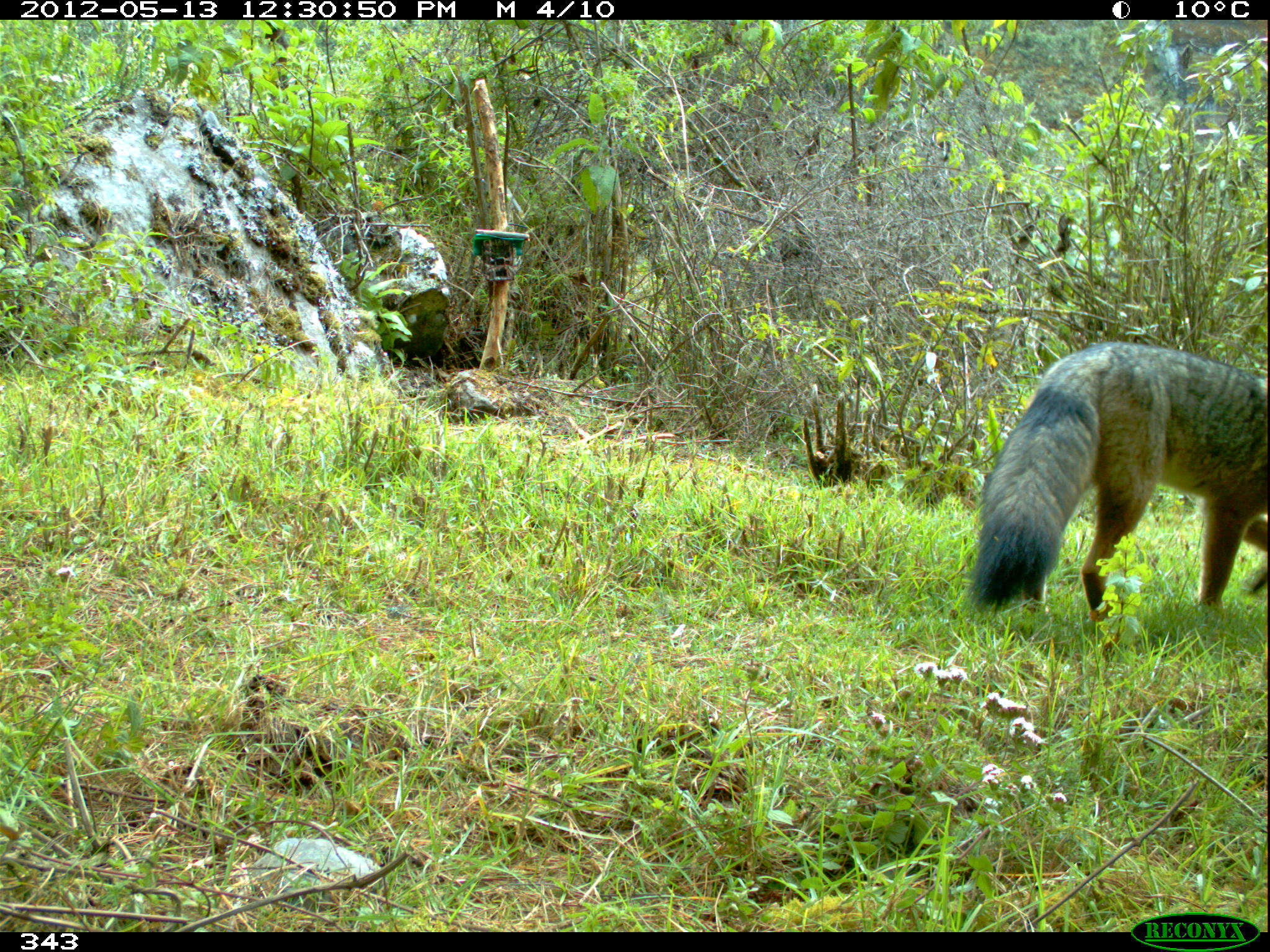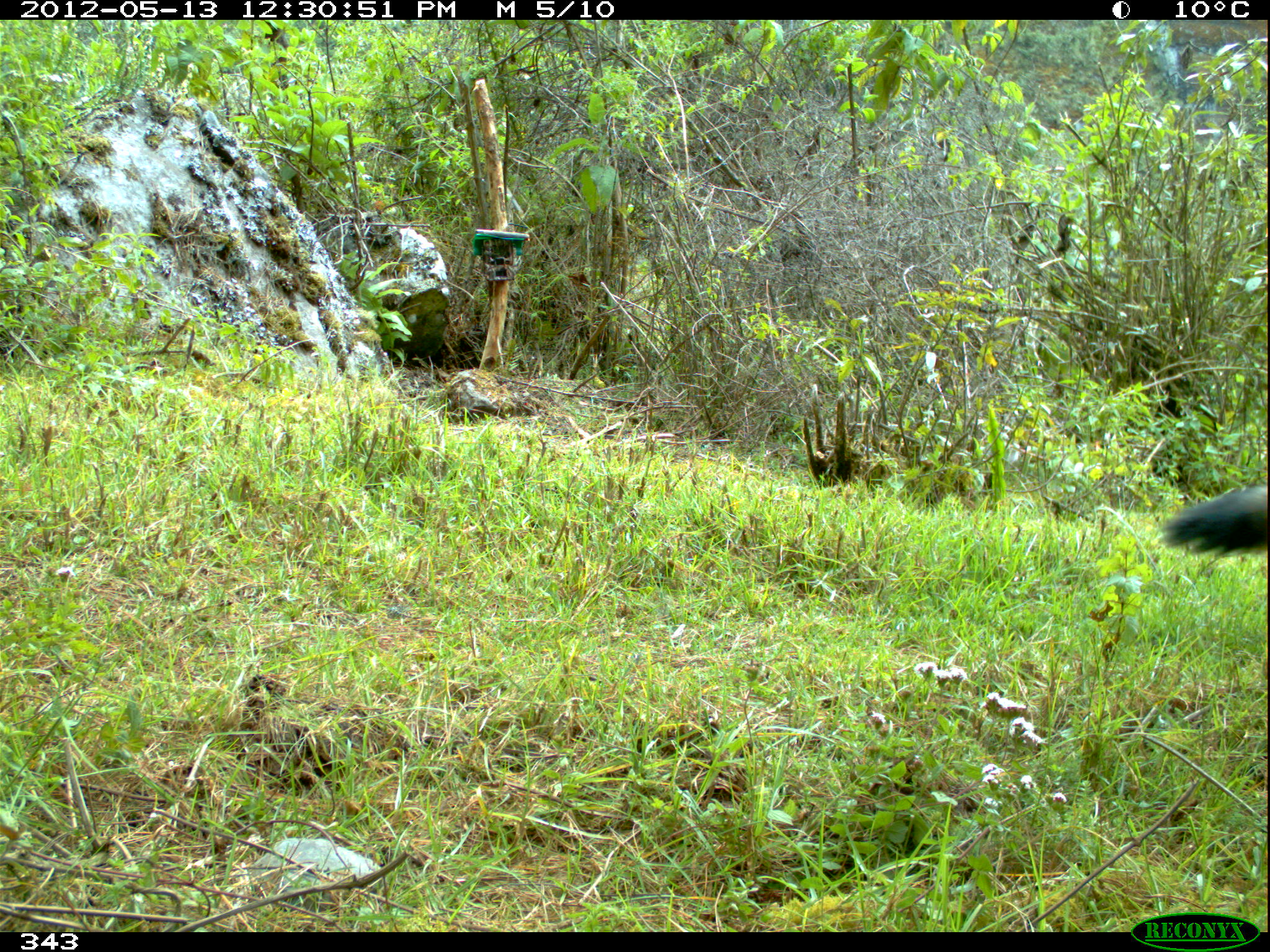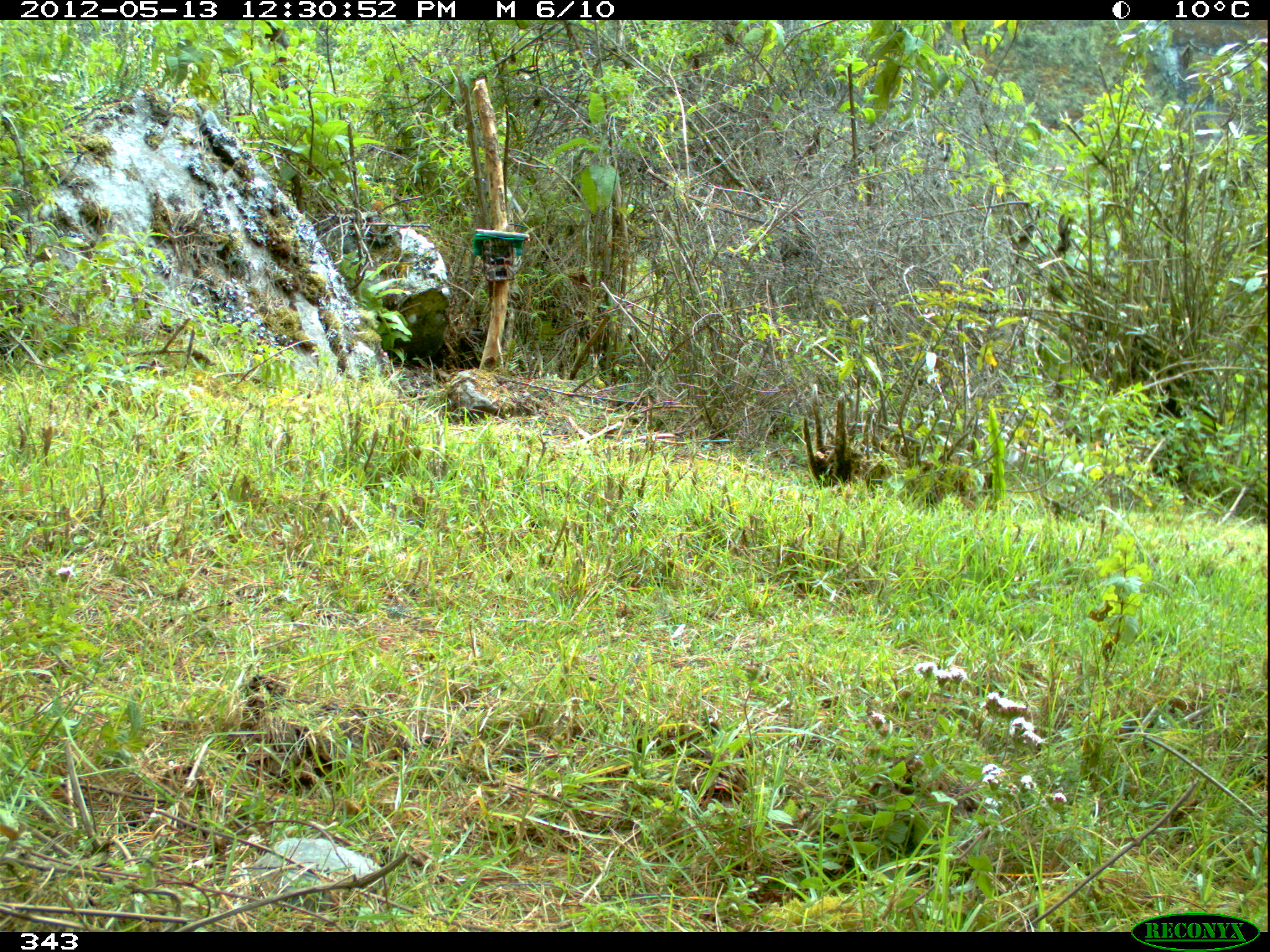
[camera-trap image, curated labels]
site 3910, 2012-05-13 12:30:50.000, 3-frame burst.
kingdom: Animalia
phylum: Chordata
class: Mammalia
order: Carnivora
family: Canidae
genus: Lycalopex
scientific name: Lycalopex culpaeus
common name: culpeo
Lycalopex culpaeus (culpeo).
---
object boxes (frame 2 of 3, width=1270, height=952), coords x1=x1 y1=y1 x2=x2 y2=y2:
lycalopex culpaeus: x1=1158 y1=484 x2=1267 y2=558